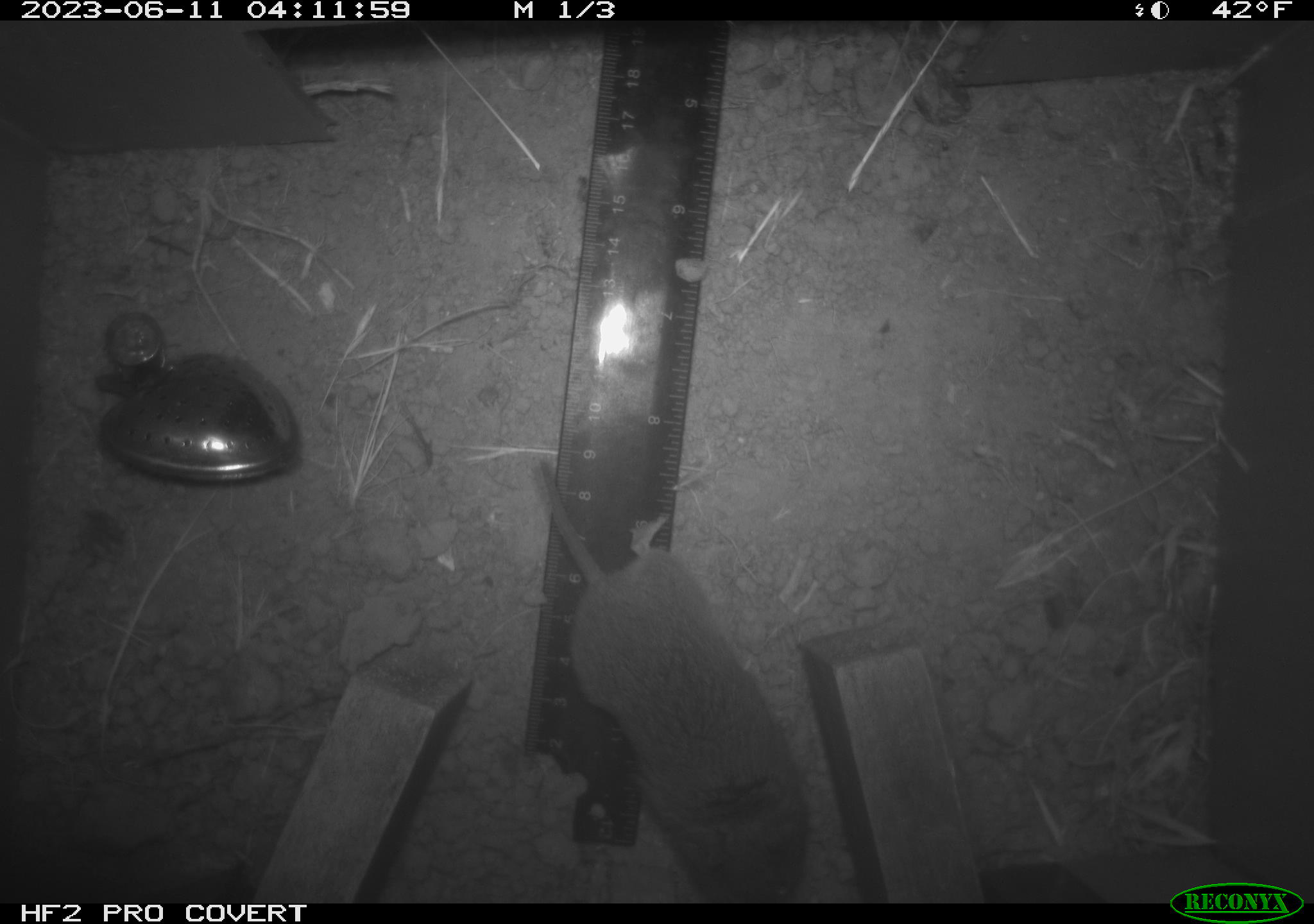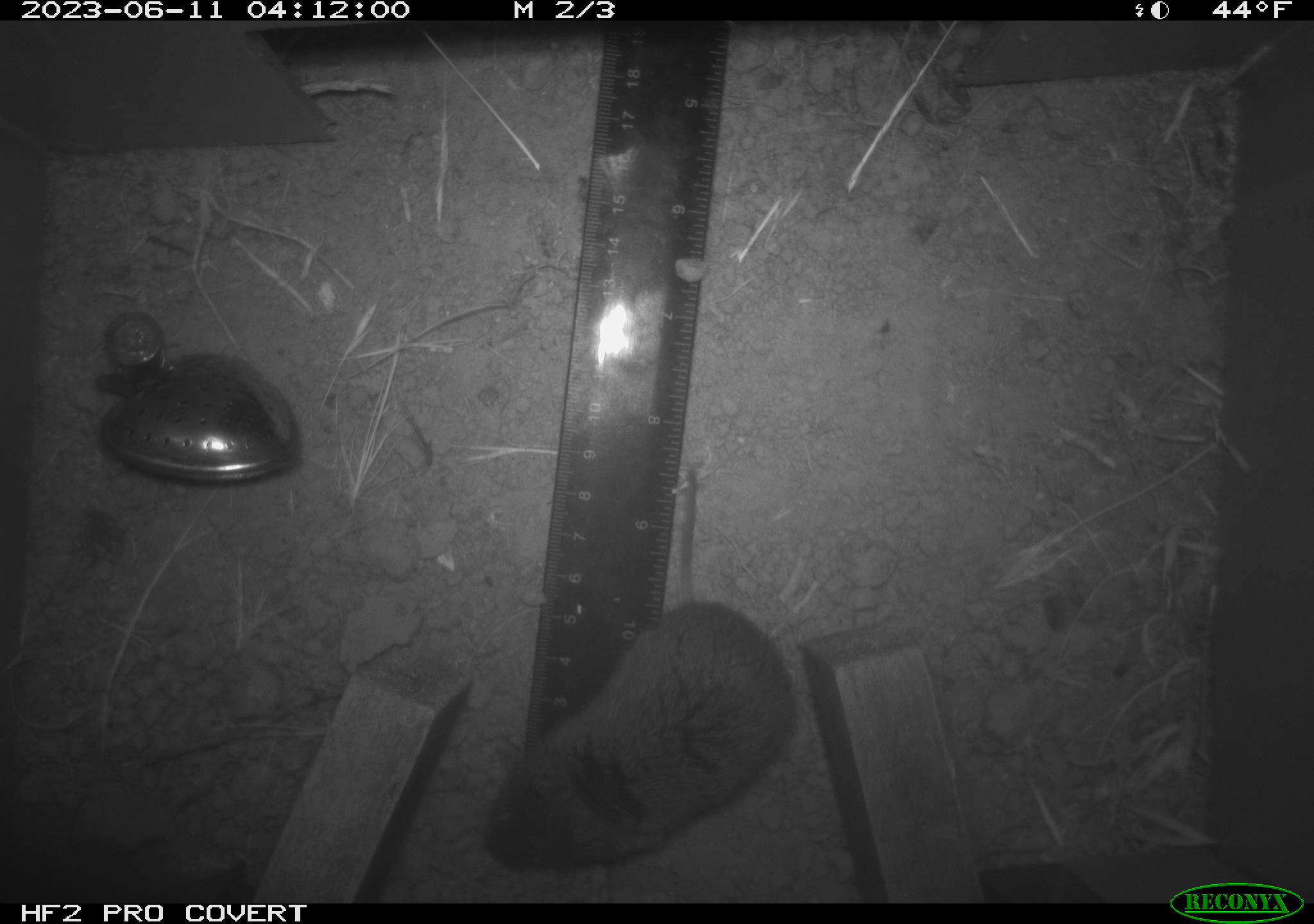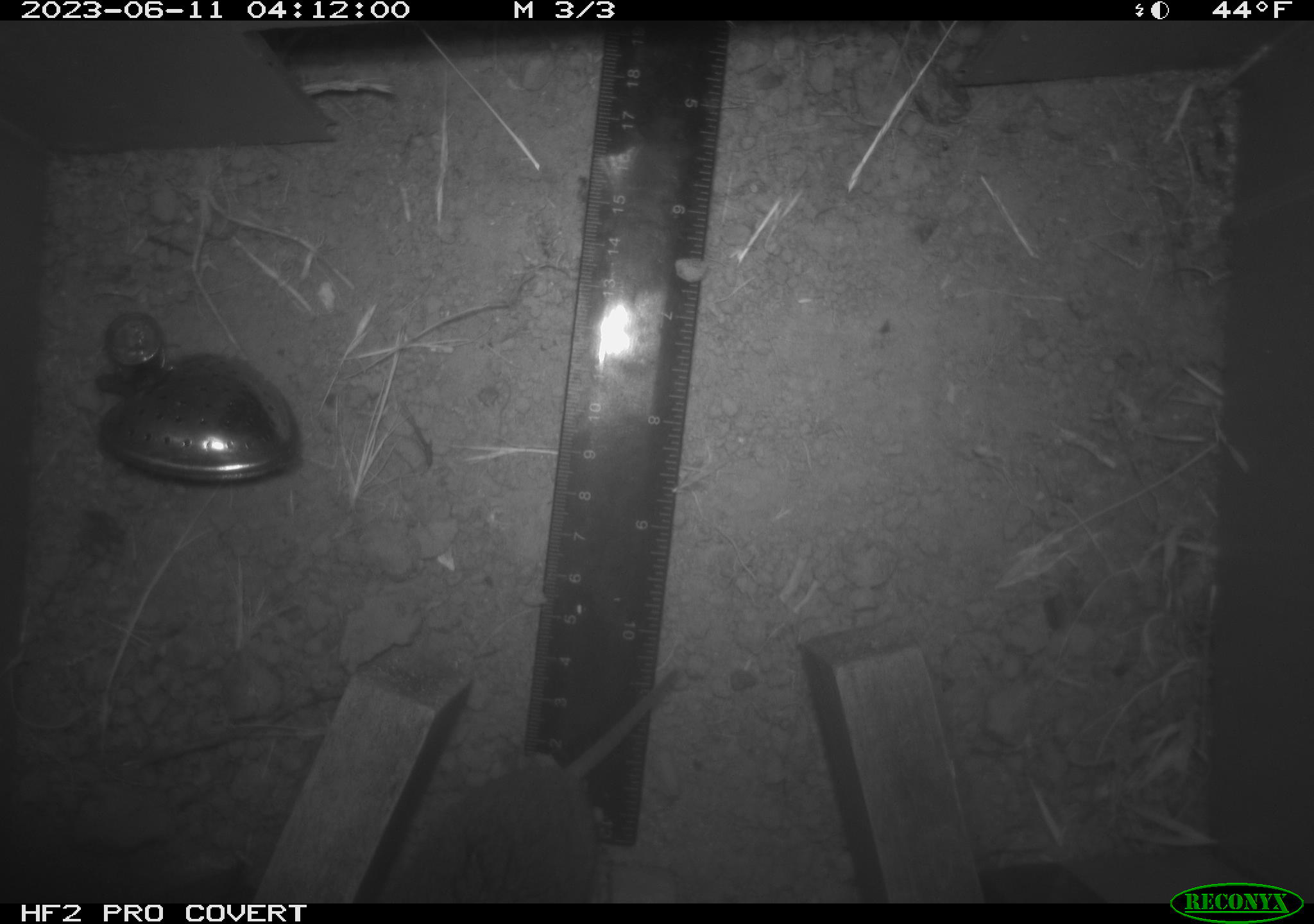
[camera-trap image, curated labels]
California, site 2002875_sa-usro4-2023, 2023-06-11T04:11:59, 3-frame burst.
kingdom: Animalia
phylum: Chordata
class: Mammalia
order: Rodentia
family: Cricetidae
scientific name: Arvicolinae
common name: voles, lemmings, and muskrats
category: arvicolinae subfamily